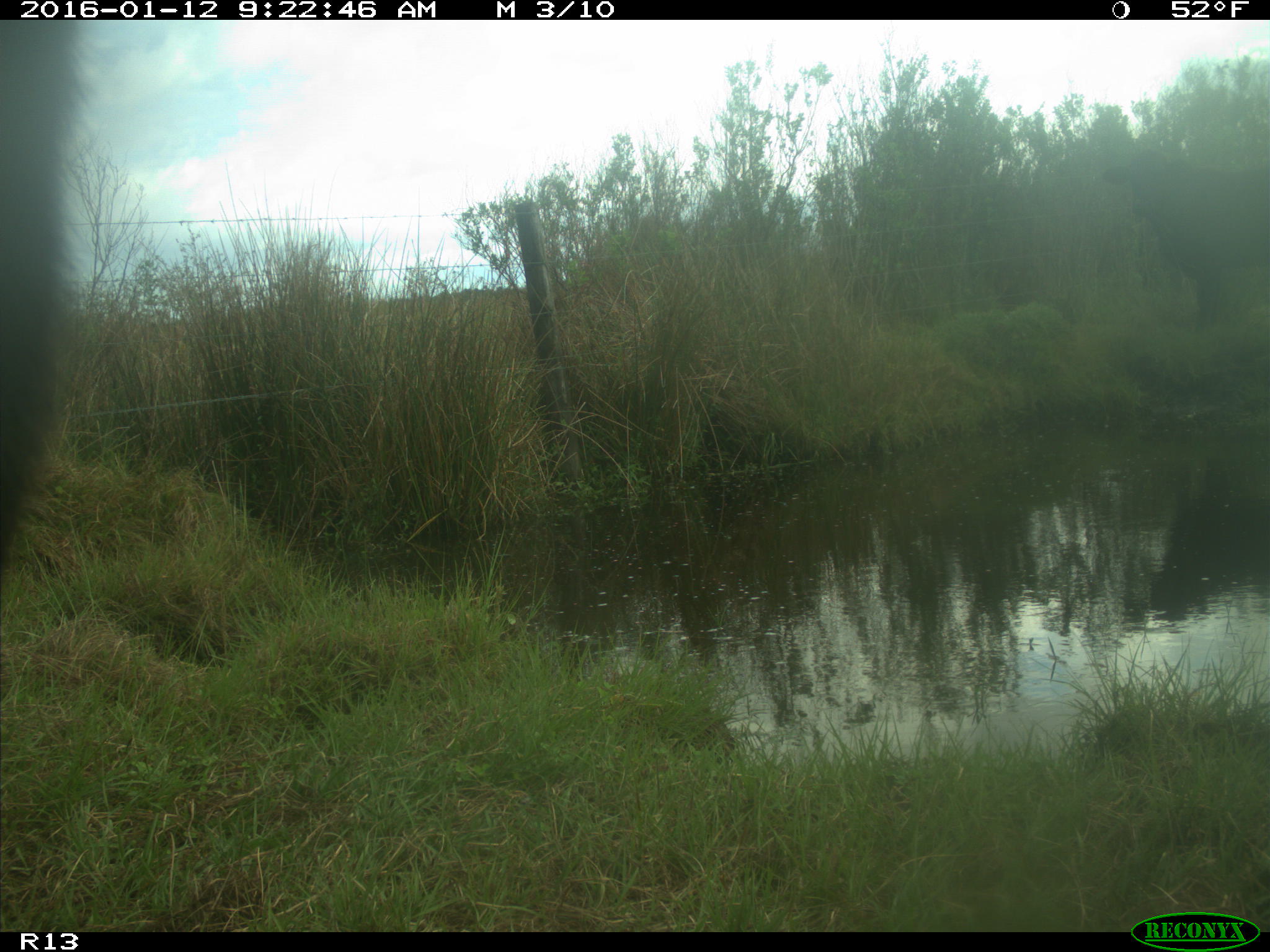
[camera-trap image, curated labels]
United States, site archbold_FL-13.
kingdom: Animalia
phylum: Chordata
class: Mammalia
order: Artiodactyla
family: Bovidae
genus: Bos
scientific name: Bos taurus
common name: domestic cow